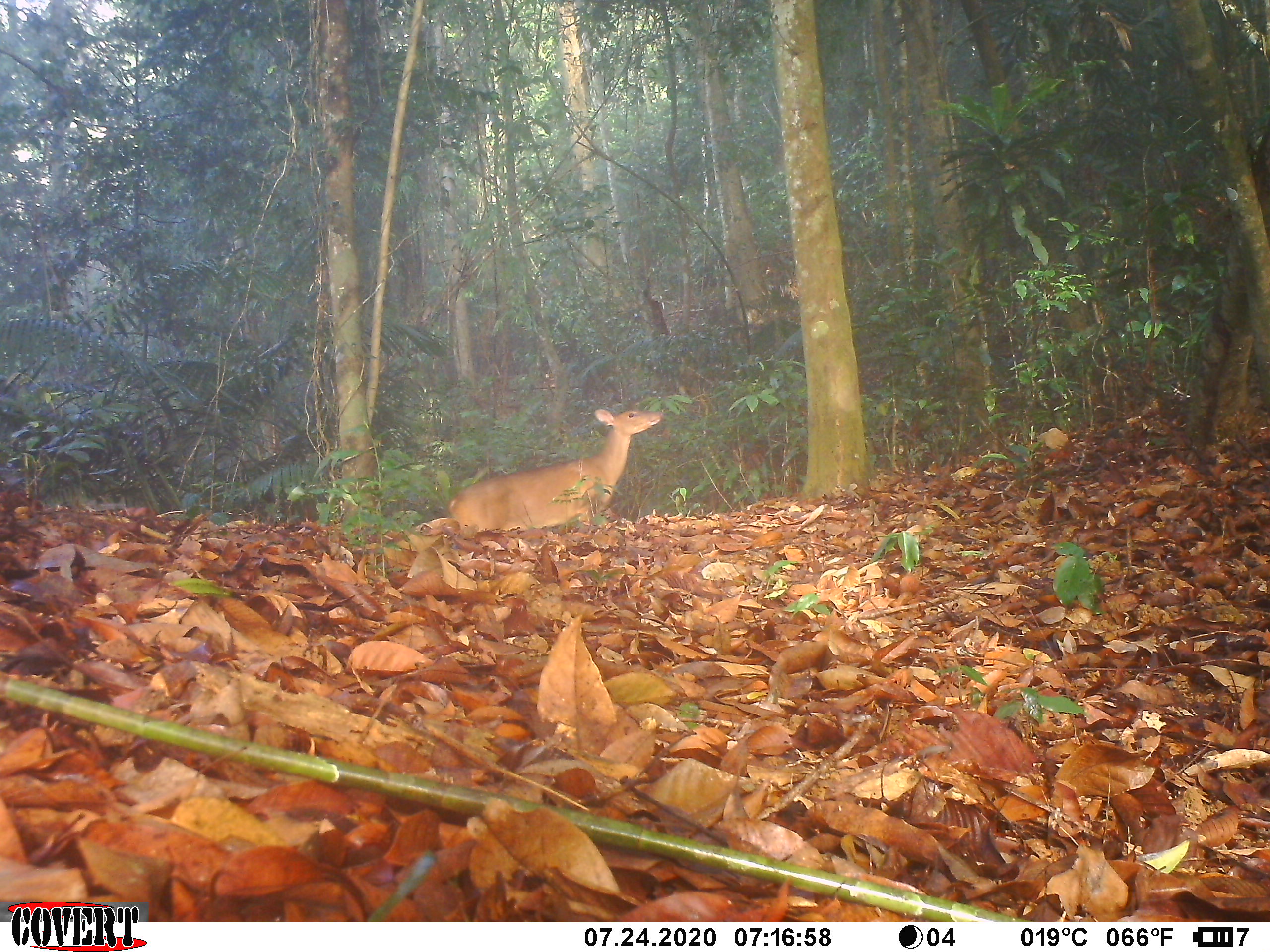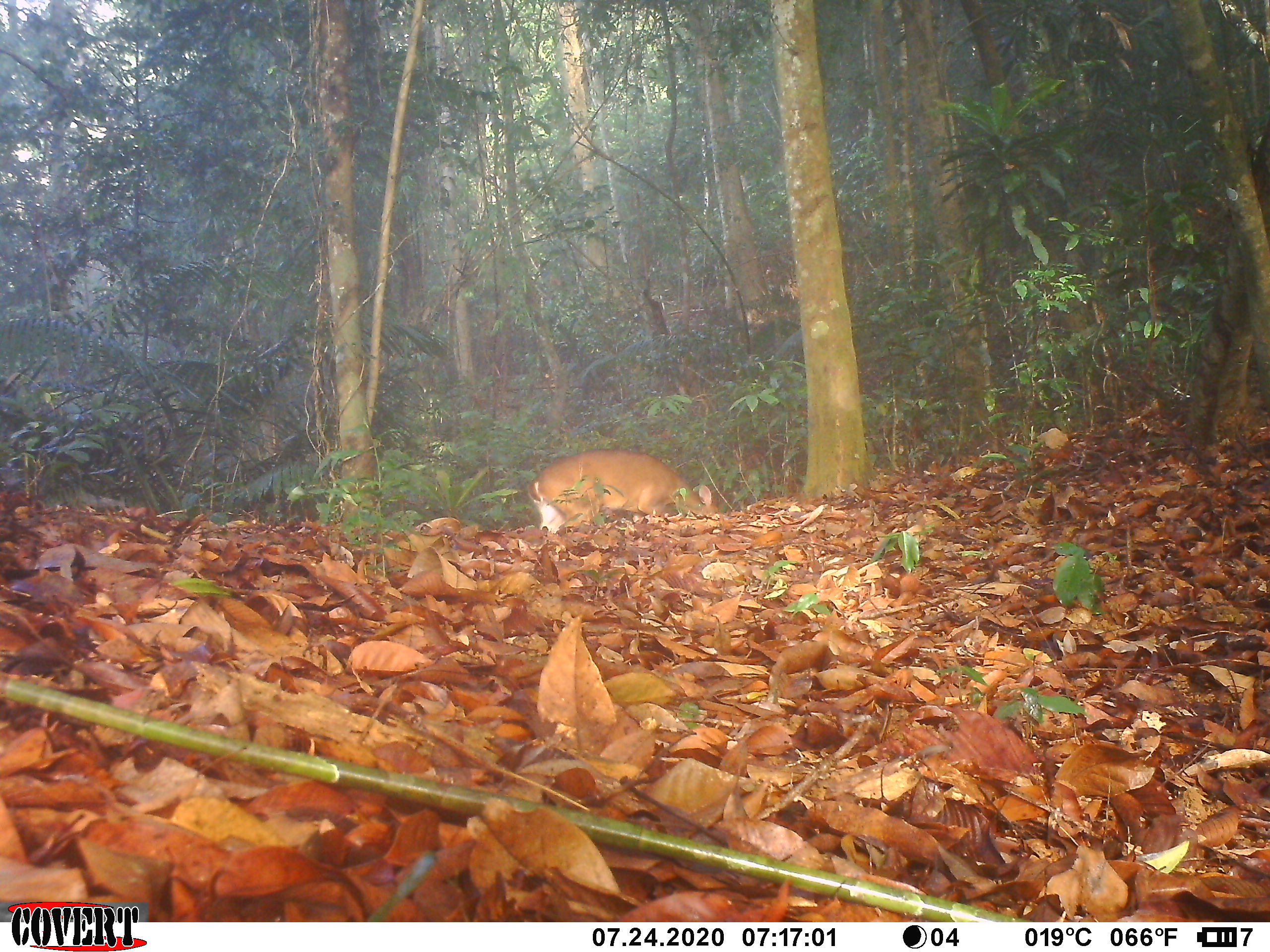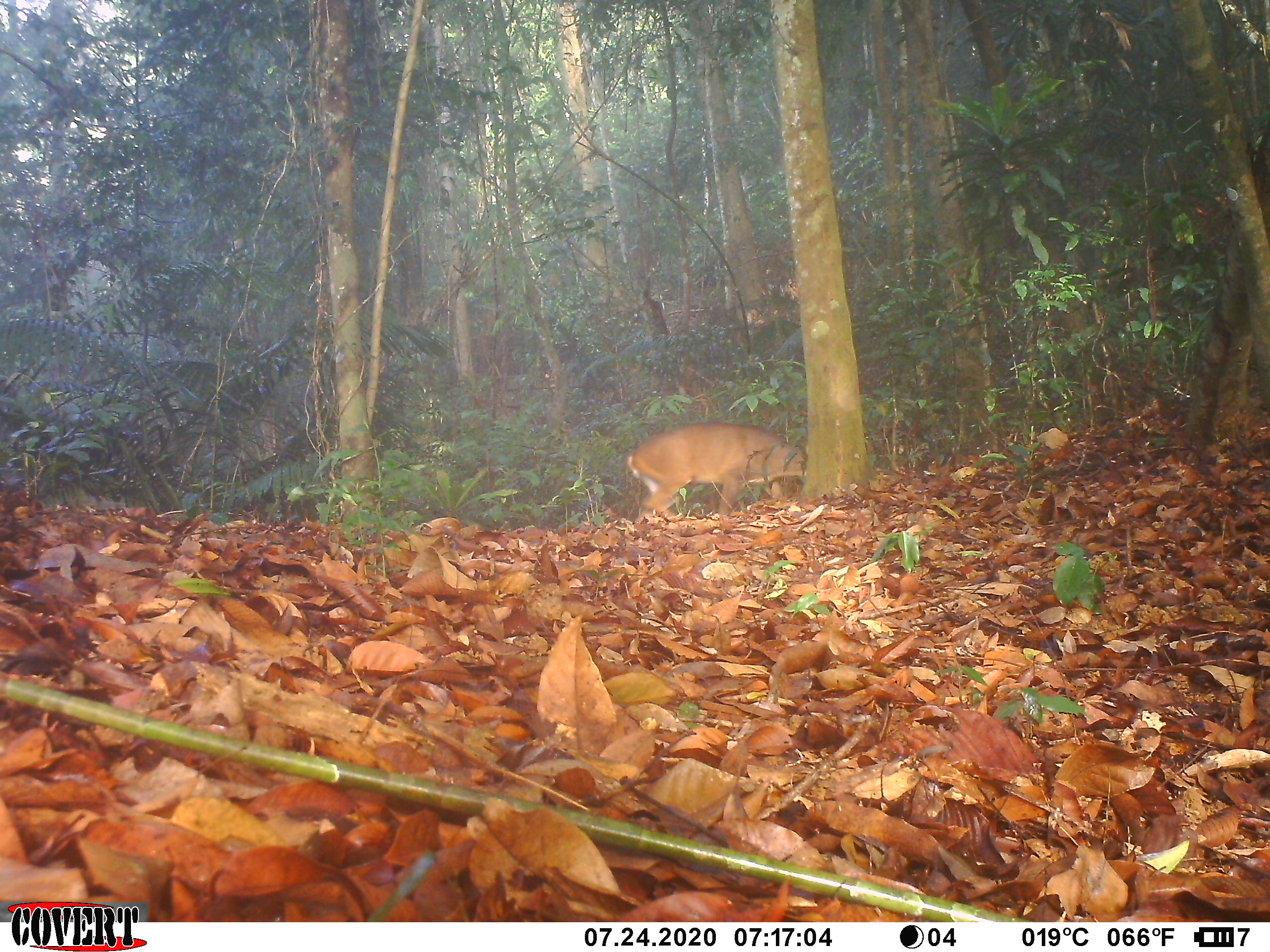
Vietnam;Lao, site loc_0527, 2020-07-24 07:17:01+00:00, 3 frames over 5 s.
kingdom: Animalia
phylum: Chordata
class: Mammalia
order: Artiodactyla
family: Cervidae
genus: Muntiacus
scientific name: Muntiacus vuquangensis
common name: large-antlered muntjac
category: large antlered muntjac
Large antlered muntjac (large-antlered muntjac) (Muntiacus vuquangensis). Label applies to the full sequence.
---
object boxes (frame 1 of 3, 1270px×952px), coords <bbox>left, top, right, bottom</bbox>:
large antlered muntjac: <bbox>447, 407, 664, 532</bbox>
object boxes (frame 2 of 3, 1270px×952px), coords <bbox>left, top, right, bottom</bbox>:
large antlered muntjac: <bbox>528, 448, 718, 532</bbox>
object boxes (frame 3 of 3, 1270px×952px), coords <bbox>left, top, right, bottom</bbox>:
large antlered muntjac: <bbox>626, 420, 808, 518</bbox>